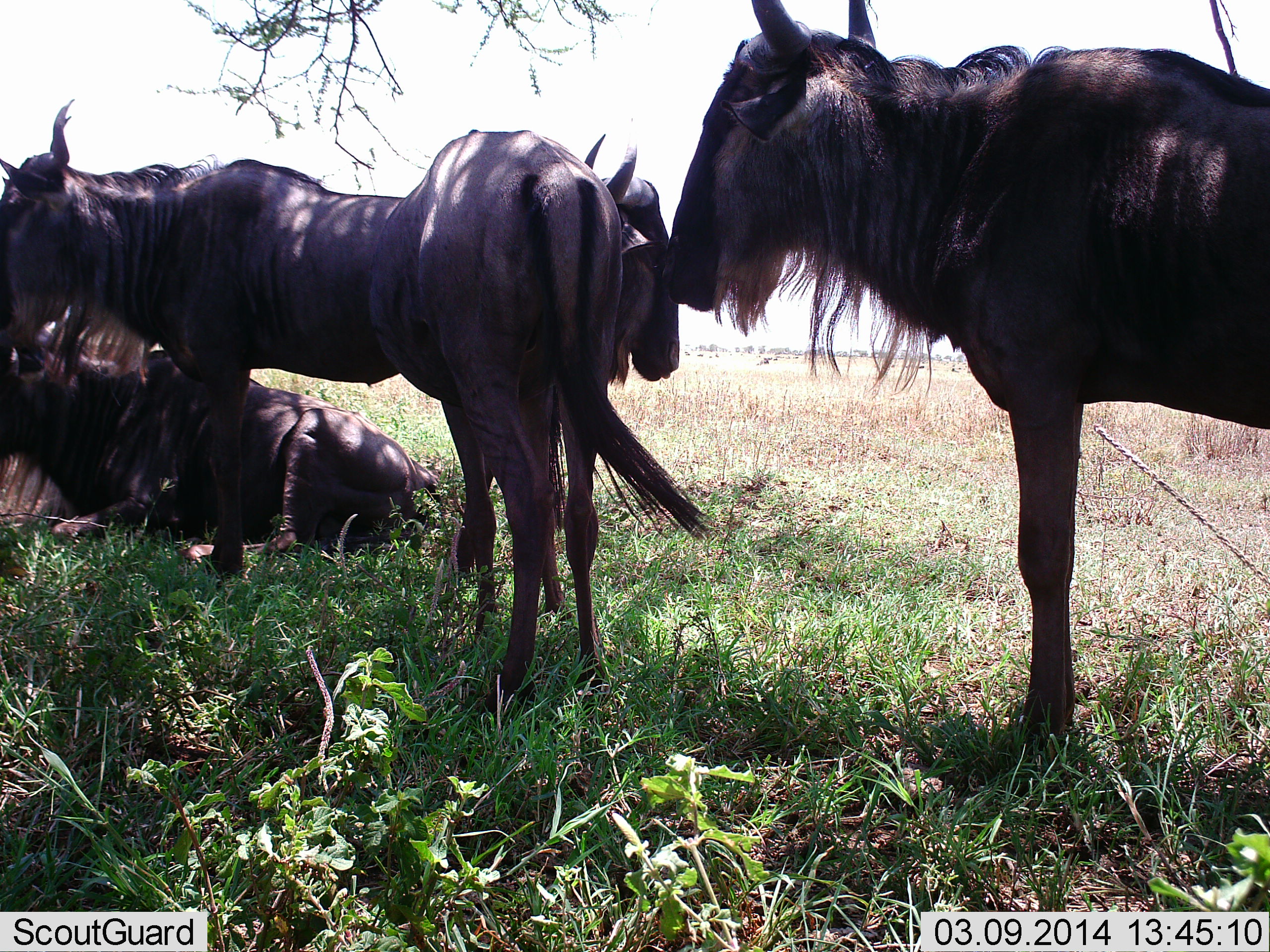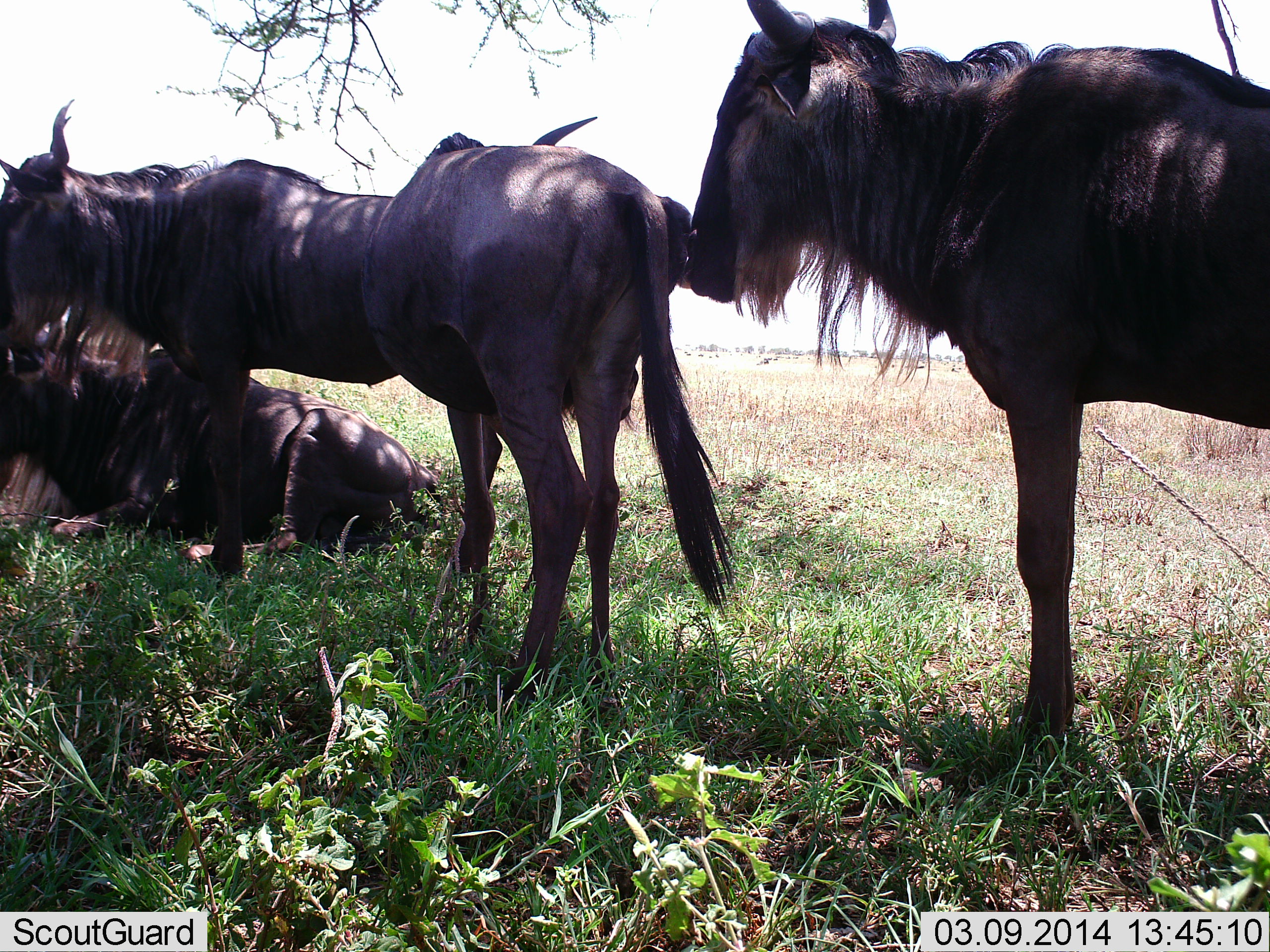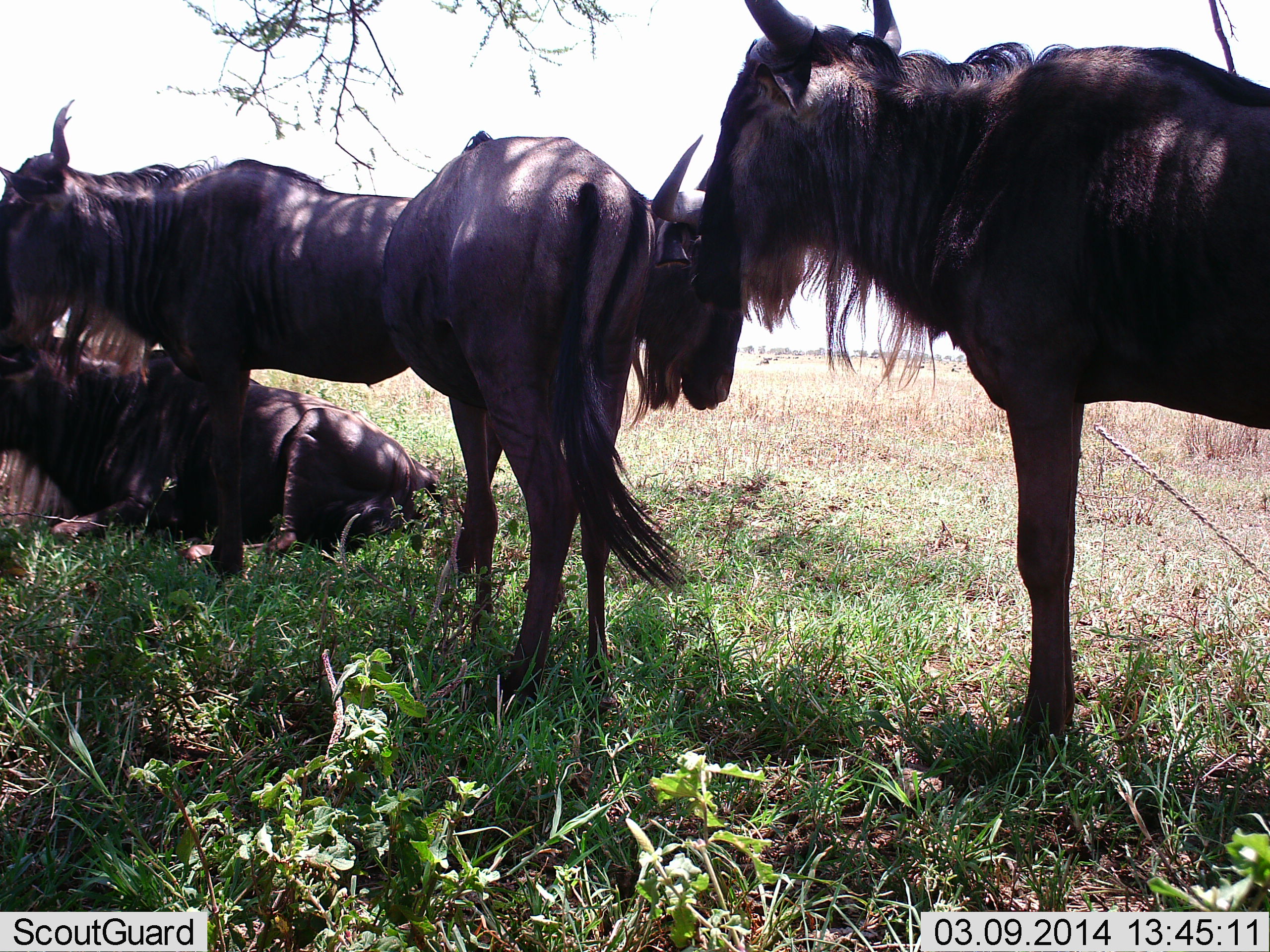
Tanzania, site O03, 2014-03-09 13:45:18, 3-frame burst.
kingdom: Animalia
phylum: Chordata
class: Mammalia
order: Artiodactyla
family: Bovidae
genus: Connochaetes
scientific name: Connochaetes taurinus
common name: blue wildebeest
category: wildebeest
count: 4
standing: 80%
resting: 90%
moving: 0%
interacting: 10%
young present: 0%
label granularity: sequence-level